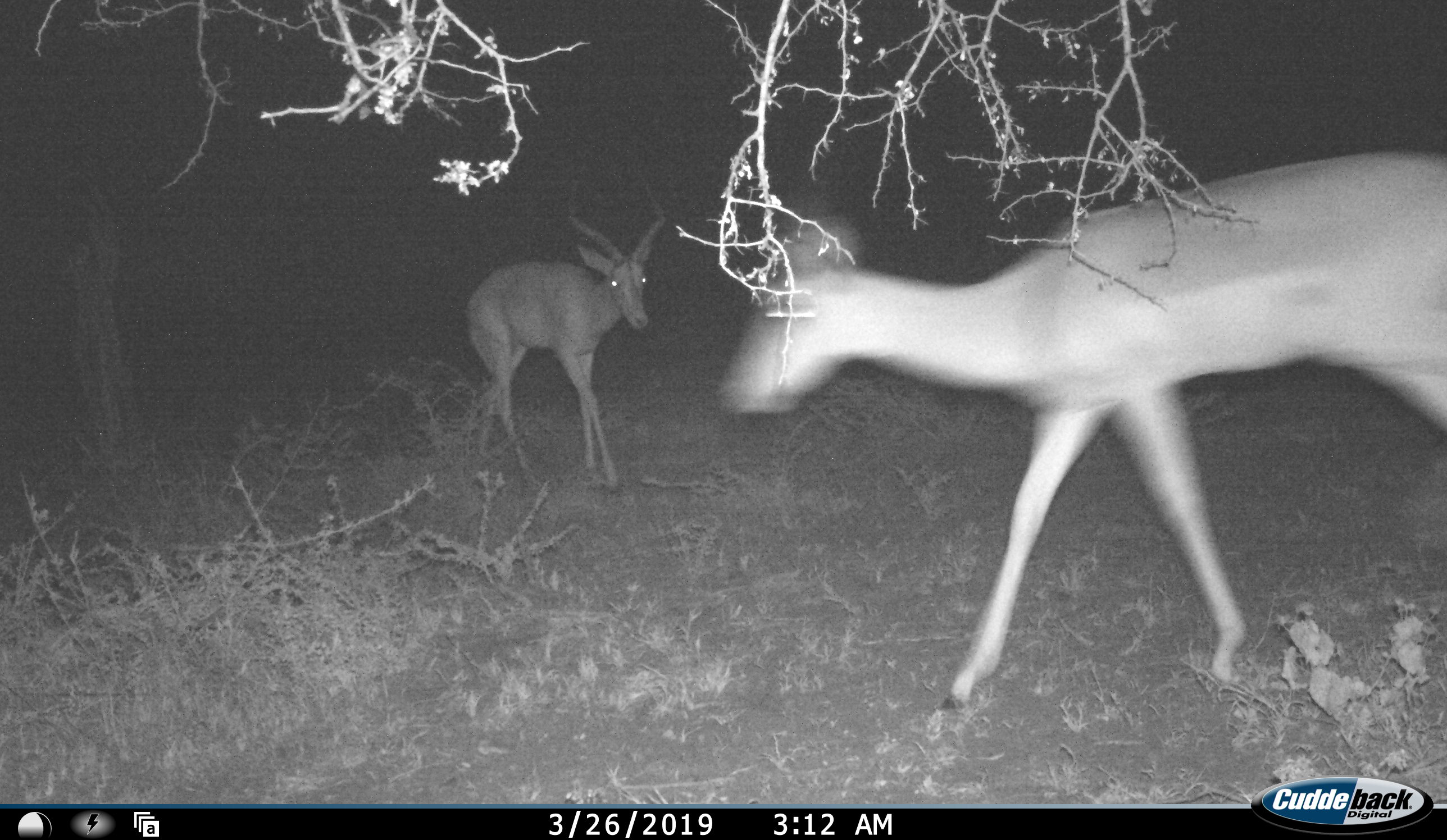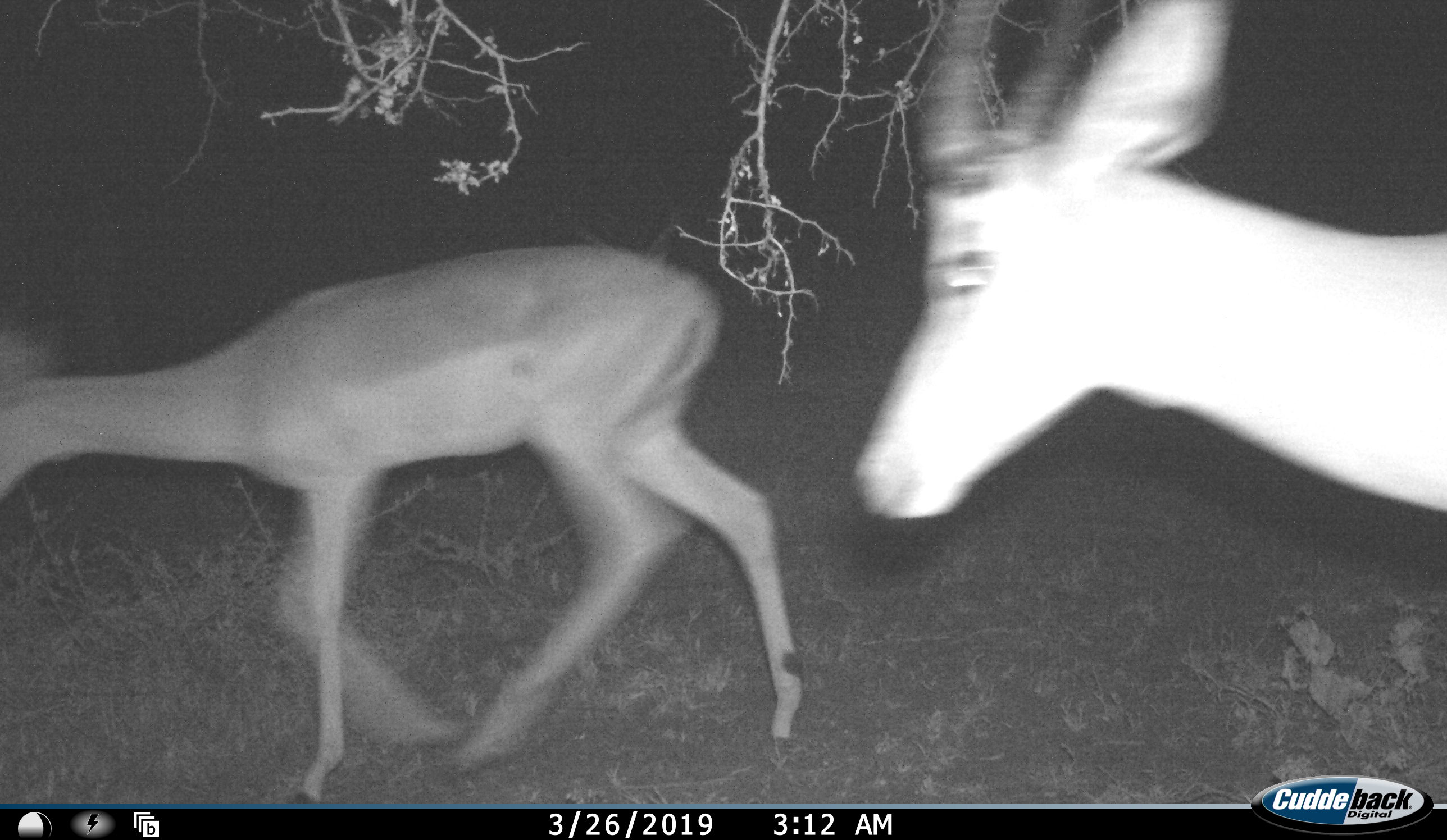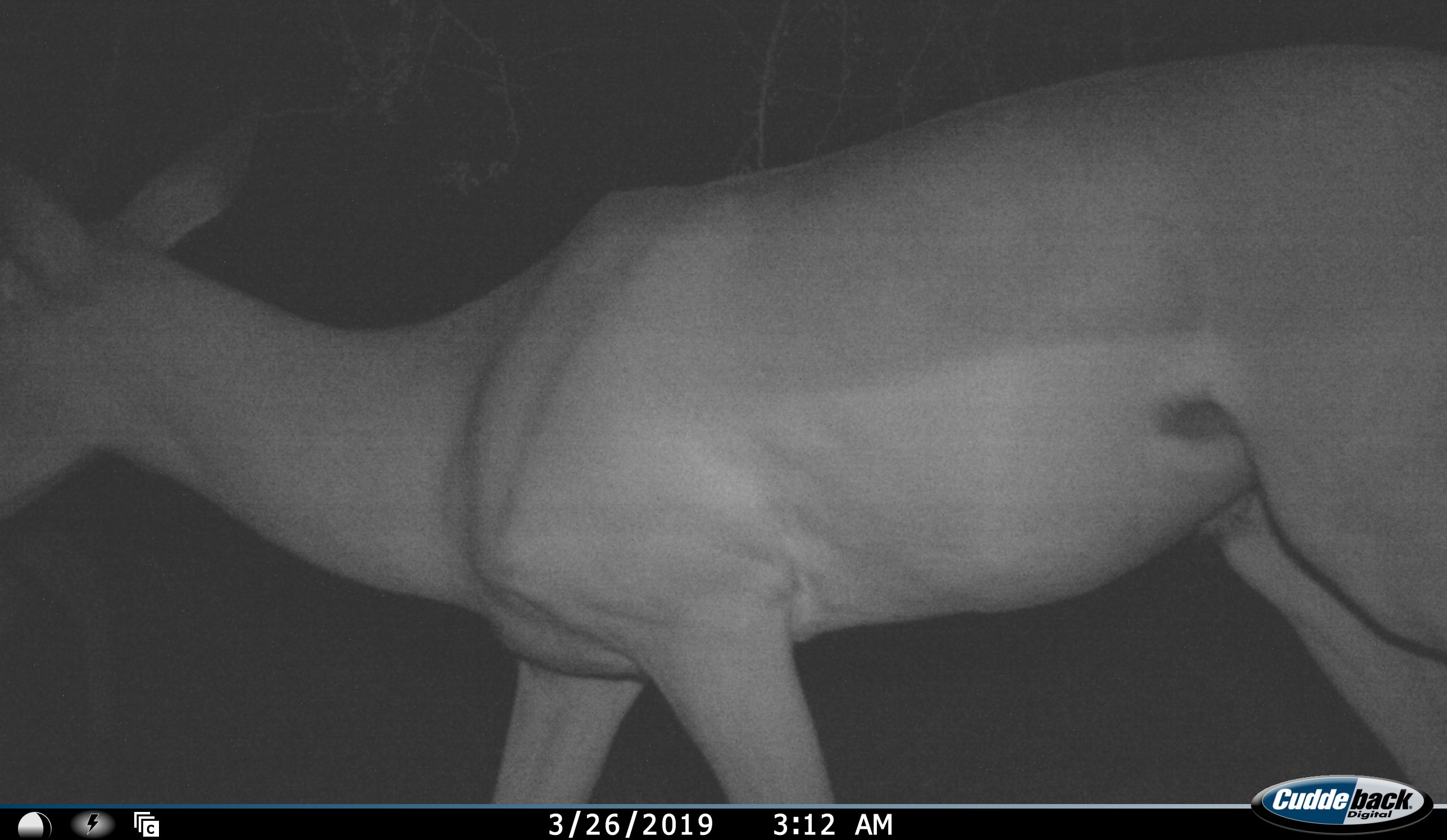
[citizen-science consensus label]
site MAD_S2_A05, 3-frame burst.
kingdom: Animalia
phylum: Chordata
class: Mammalia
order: Artiodactyla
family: Bovidae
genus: Aepyceros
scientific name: Aepyceros melampus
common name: impala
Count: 3.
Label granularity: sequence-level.